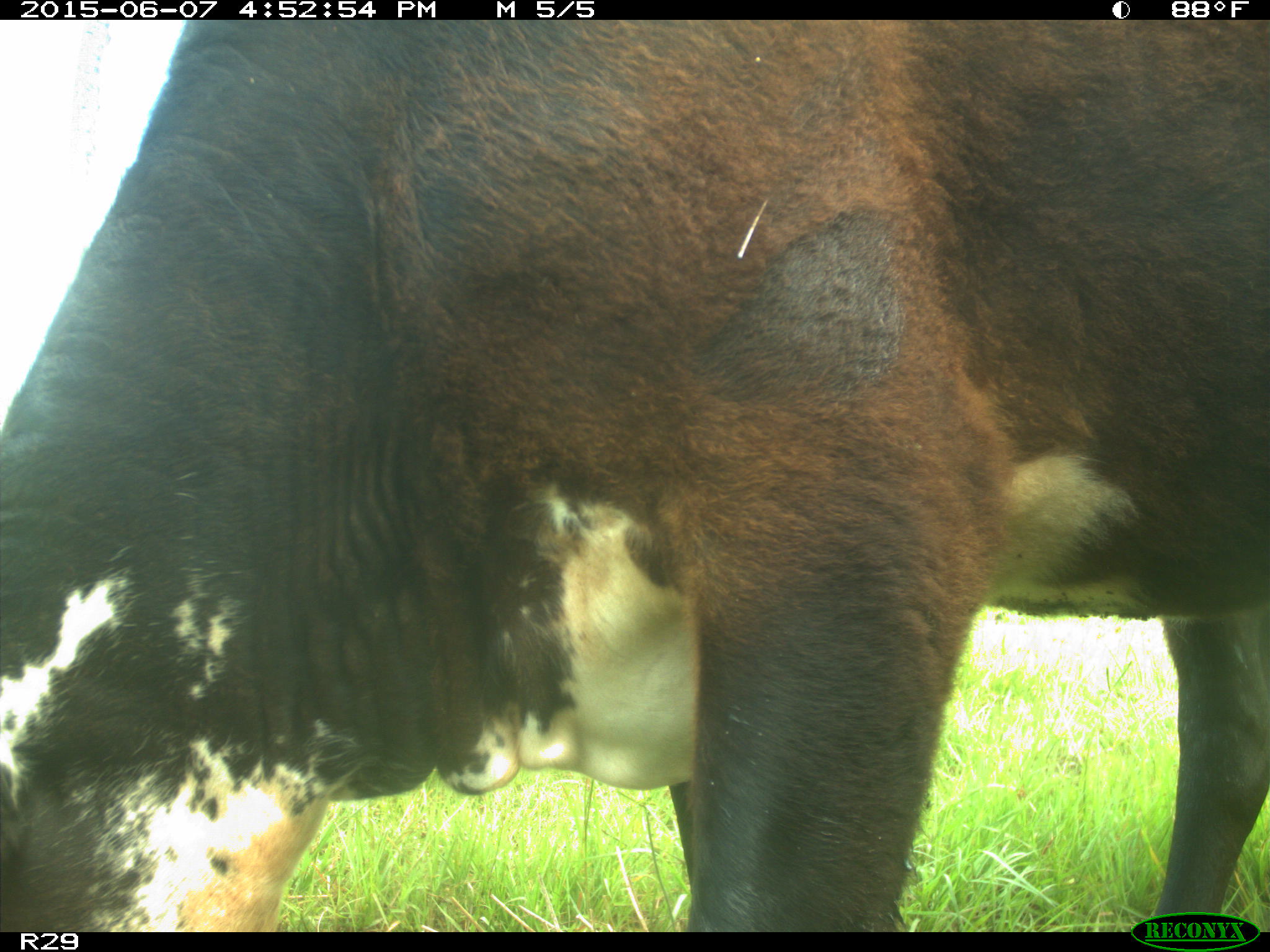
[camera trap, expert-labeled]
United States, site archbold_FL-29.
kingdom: Animalia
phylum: Chordata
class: Mammalia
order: Artiodactyla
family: Bovidae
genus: Bos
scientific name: Bos taurus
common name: domestic cow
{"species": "Bos taurus (domestic cow)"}